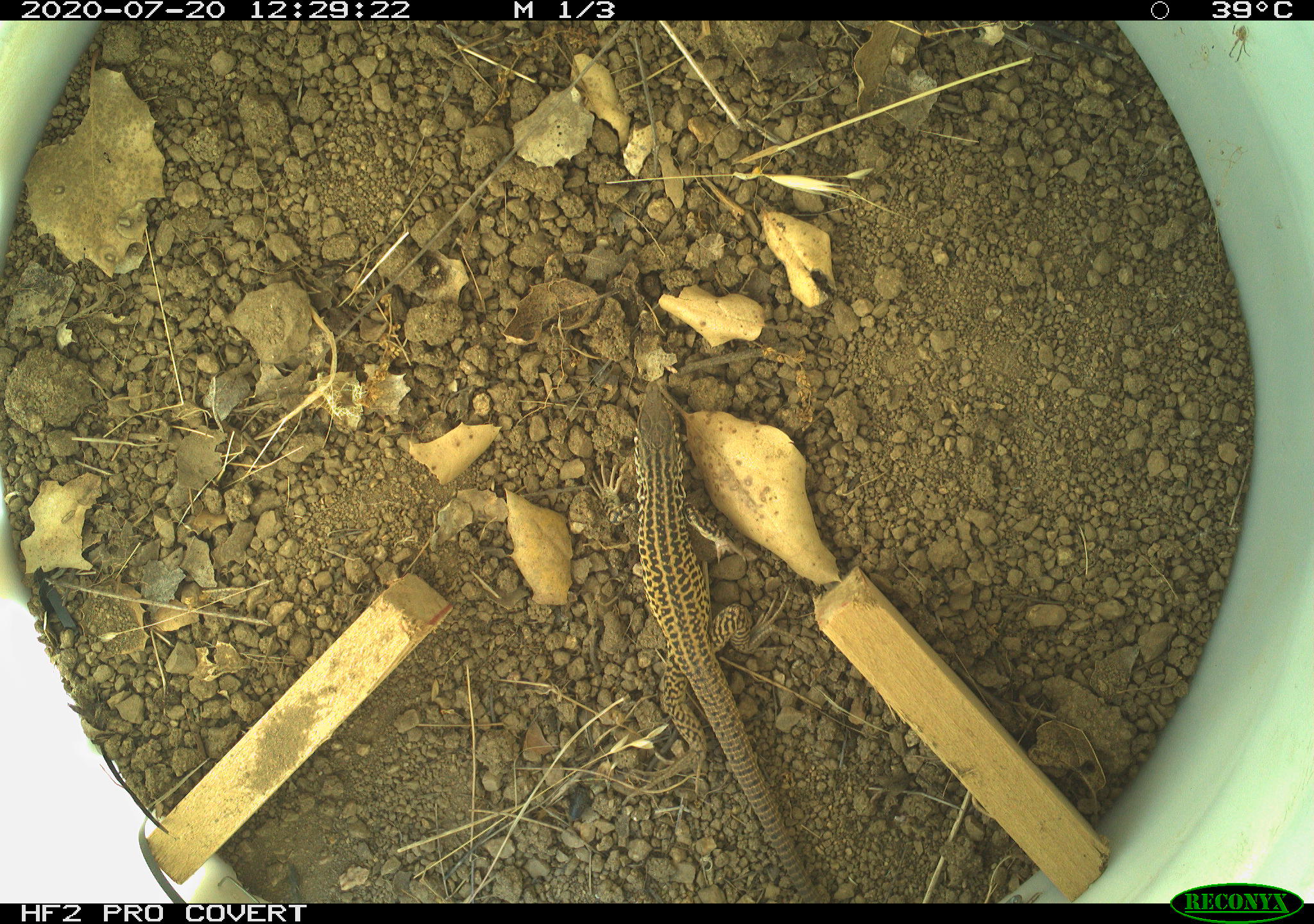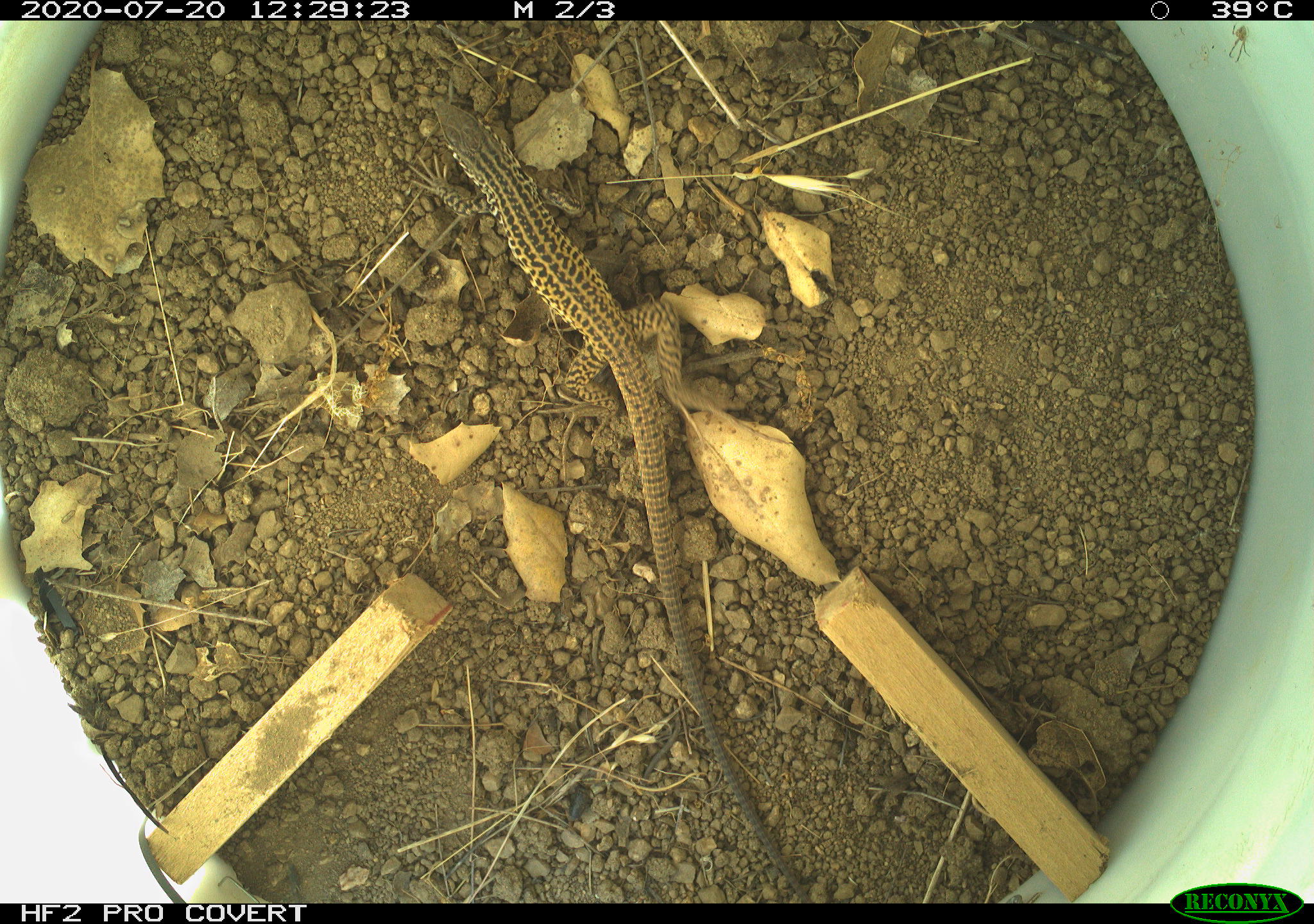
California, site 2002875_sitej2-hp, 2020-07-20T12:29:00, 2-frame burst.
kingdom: Animalia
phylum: Chordata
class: Reptilia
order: Squamata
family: Teiidae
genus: Aspidoscelis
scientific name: Aspidoscelis tigris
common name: western whiptail